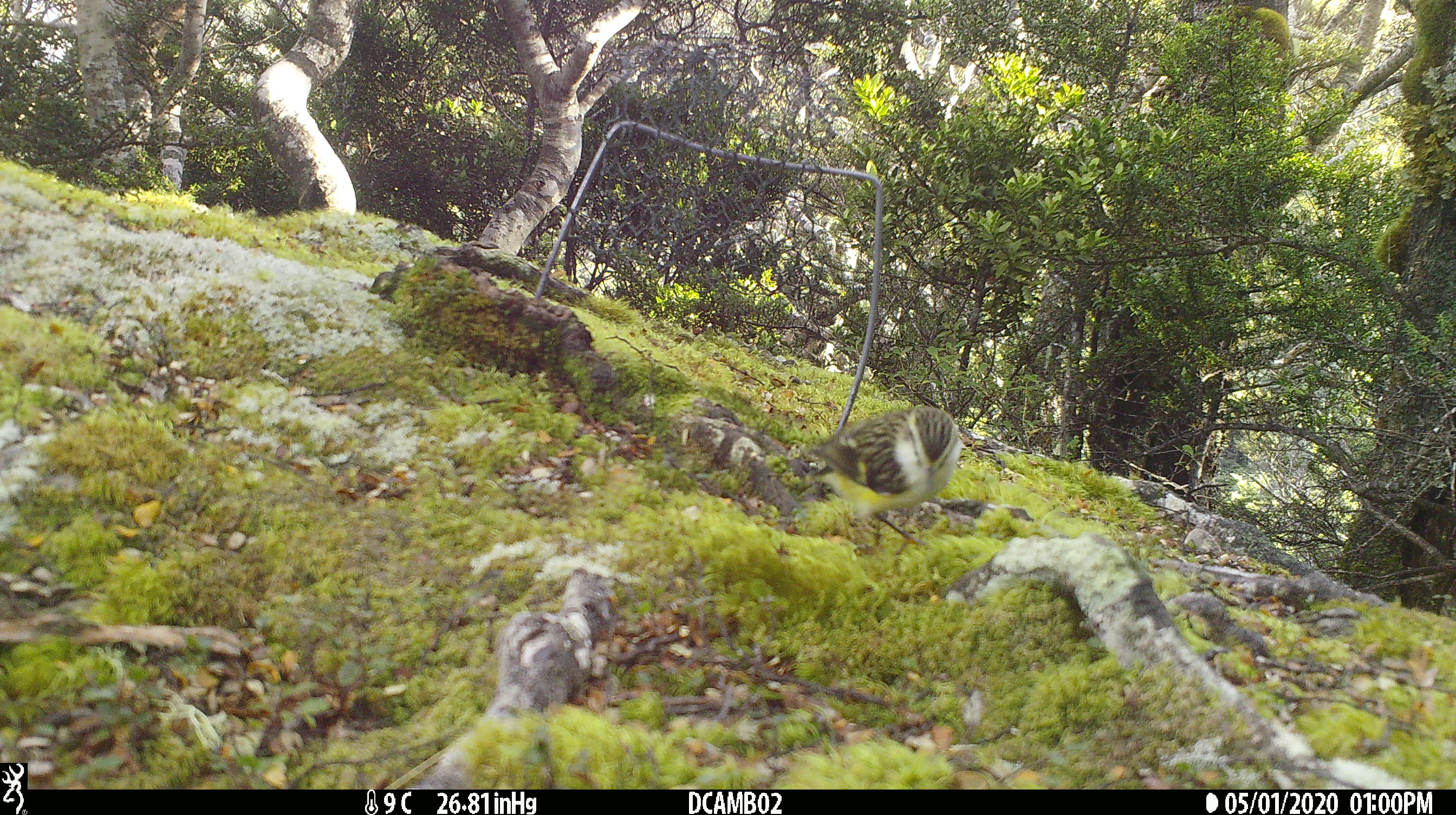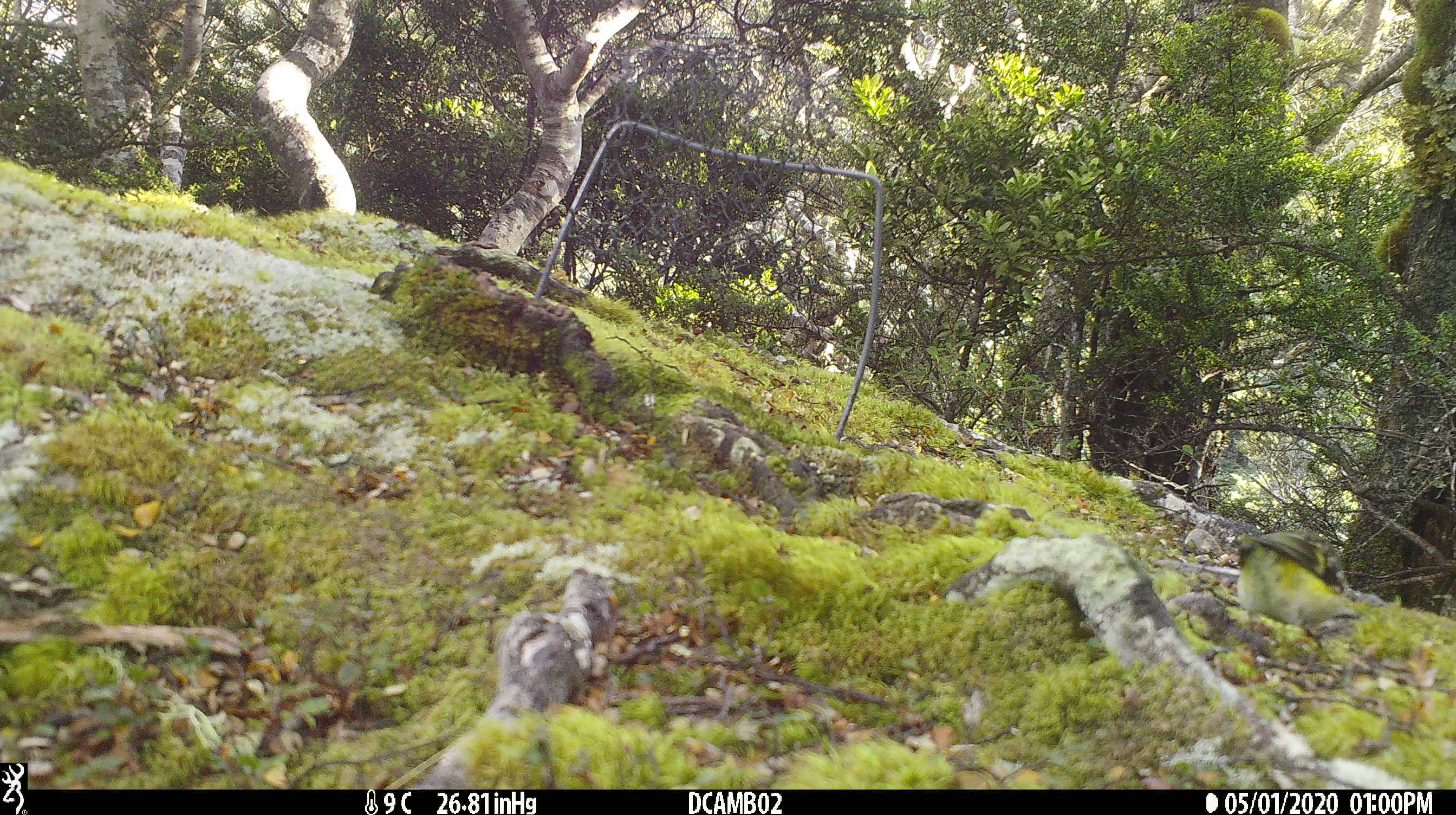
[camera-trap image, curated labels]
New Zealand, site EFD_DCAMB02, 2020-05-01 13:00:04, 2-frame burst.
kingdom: Animalia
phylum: Chordata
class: Aves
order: Passeriformes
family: Acanthisittidae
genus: Acanthisitta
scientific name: Acanthisitta chloris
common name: rifleman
Rifleman (Acanthisitta chloris).